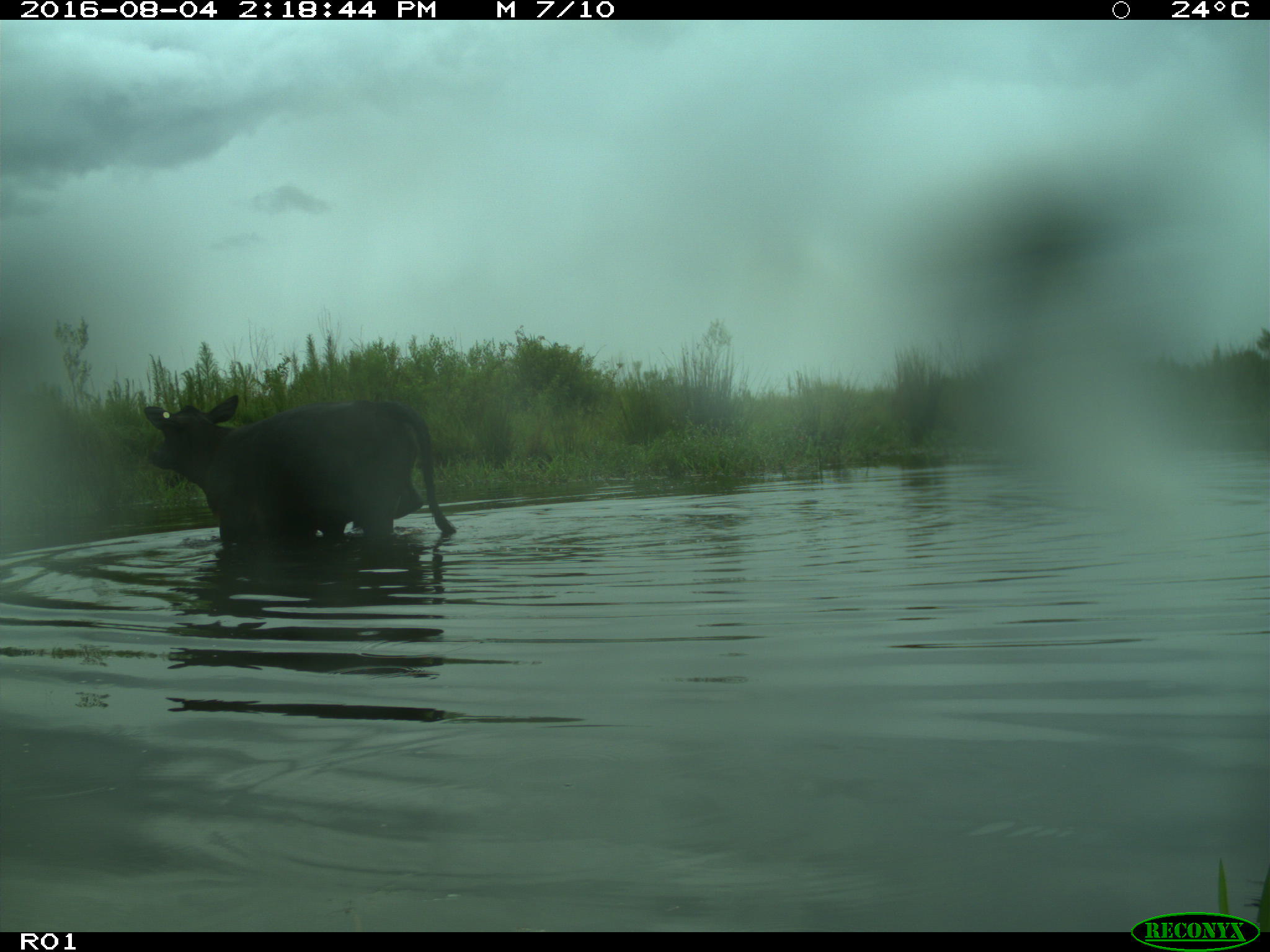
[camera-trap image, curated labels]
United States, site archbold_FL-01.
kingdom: Animalia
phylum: Chordata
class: Mammalia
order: Artiodactyla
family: Bovidae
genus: Bos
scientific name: Bos taurus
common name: domestic cow